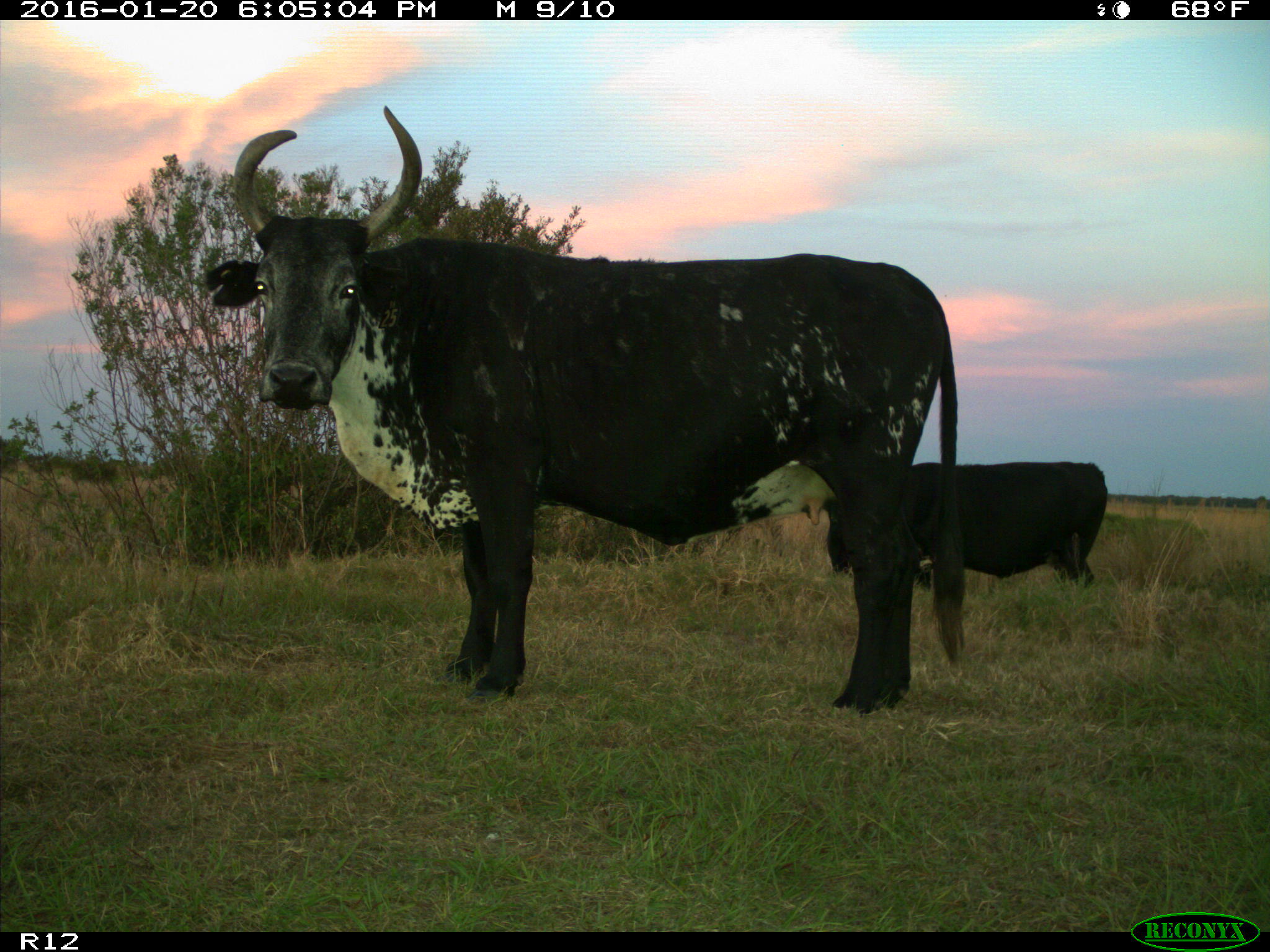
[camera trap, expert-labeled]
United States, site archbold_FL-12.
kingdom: Animalia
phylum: Chordata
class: Mammalia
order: Artiodactyla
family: Bovidae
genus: Bos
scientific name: Bos taurus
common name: domestic cow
Bos taurus (domestic cow).